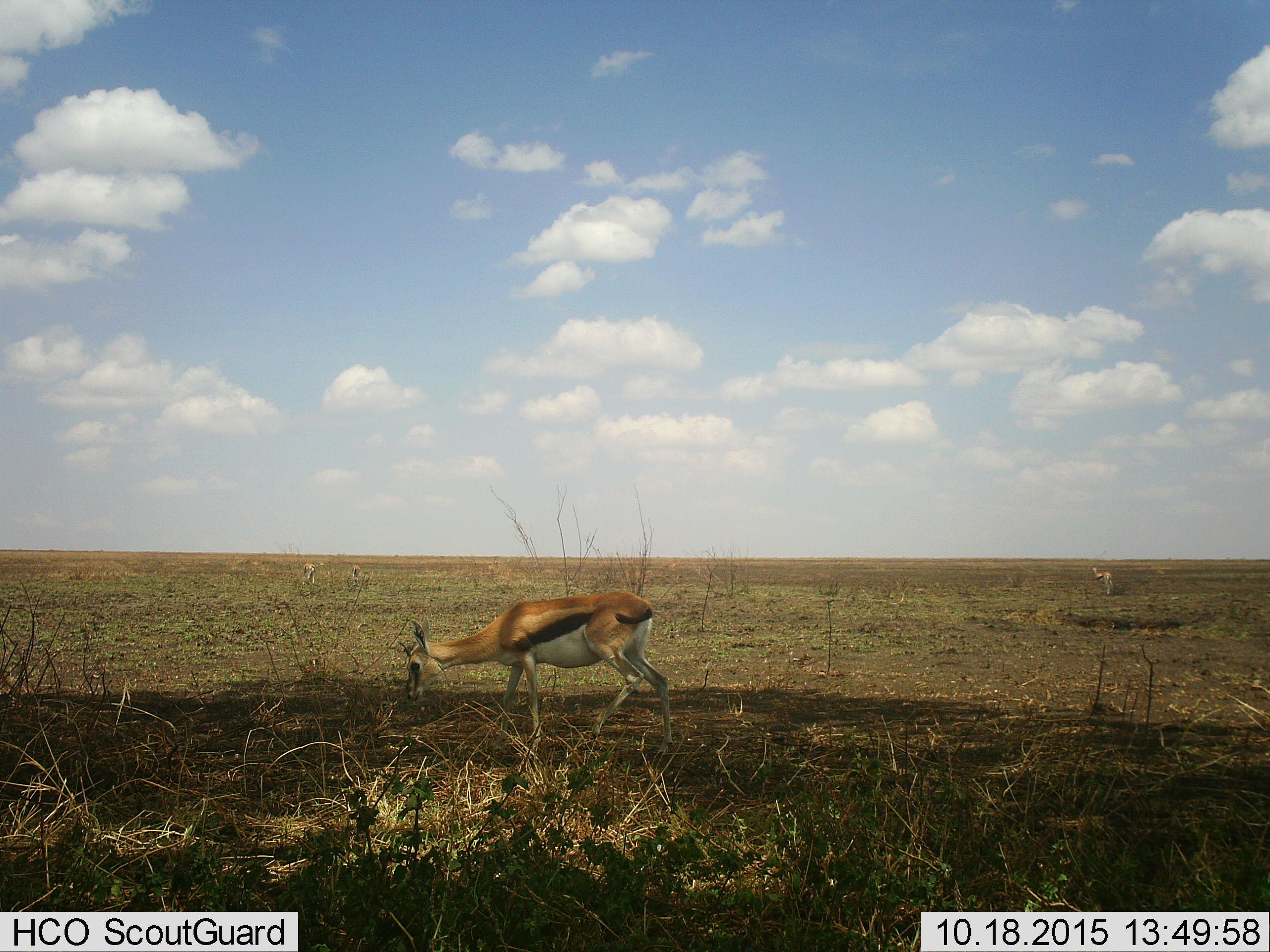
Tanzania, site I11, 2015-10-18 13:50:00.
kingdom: Animalia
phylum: Chordata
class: Mammalia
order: Artiodactyla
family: Bovidae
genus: Eudorcas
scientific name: Eudorcas thomsonii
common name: thomson's gazelle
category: gazellethomsons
Gazellethomsons (thomson's gazelle) (Eudorcas thomsonii), count 4. Behavior (volunteer vote fractions): standing 67%, resting 0%, moving 11%, interacting 0%. Young present (vote fraction): 11%. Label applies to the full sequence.